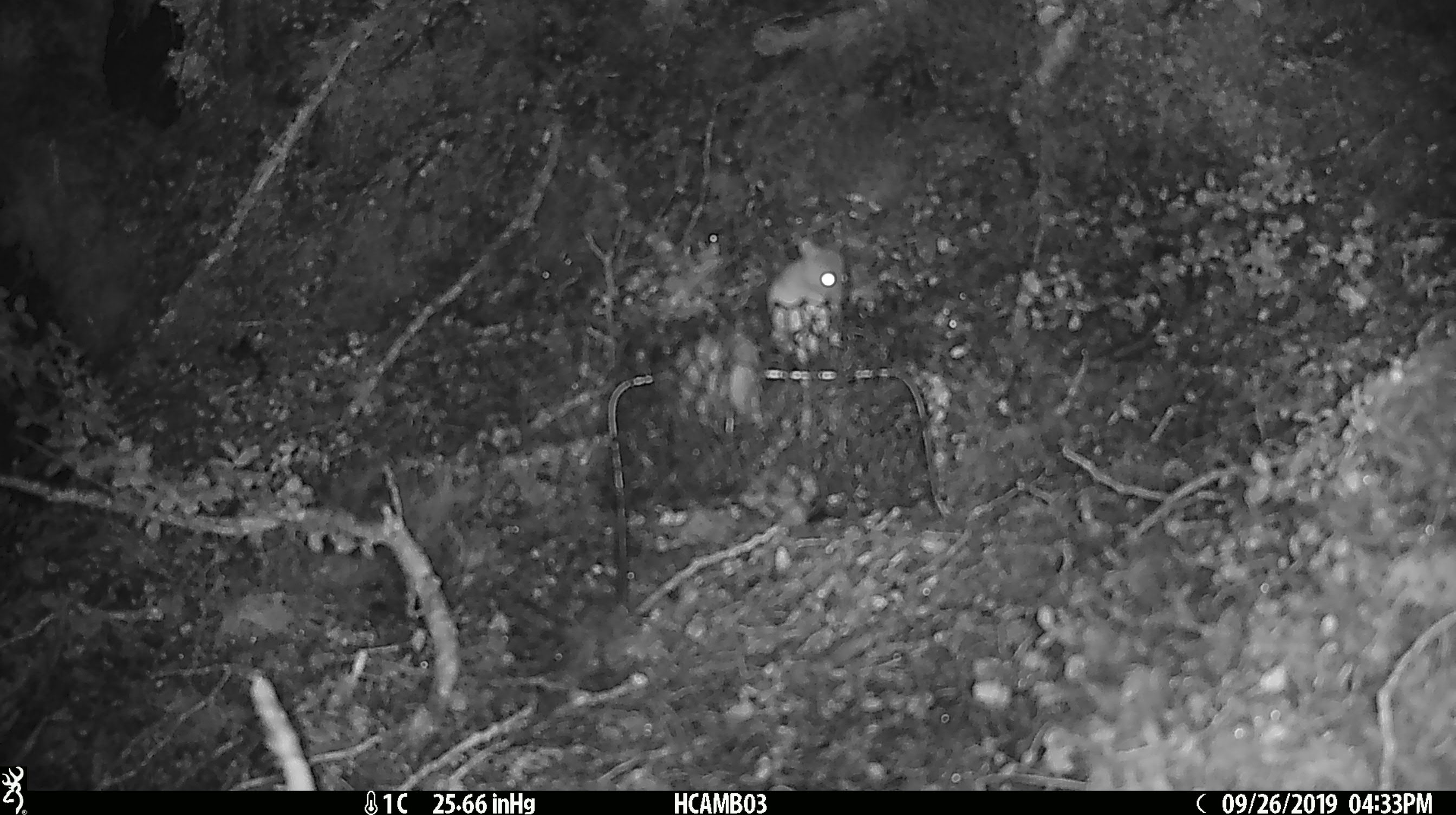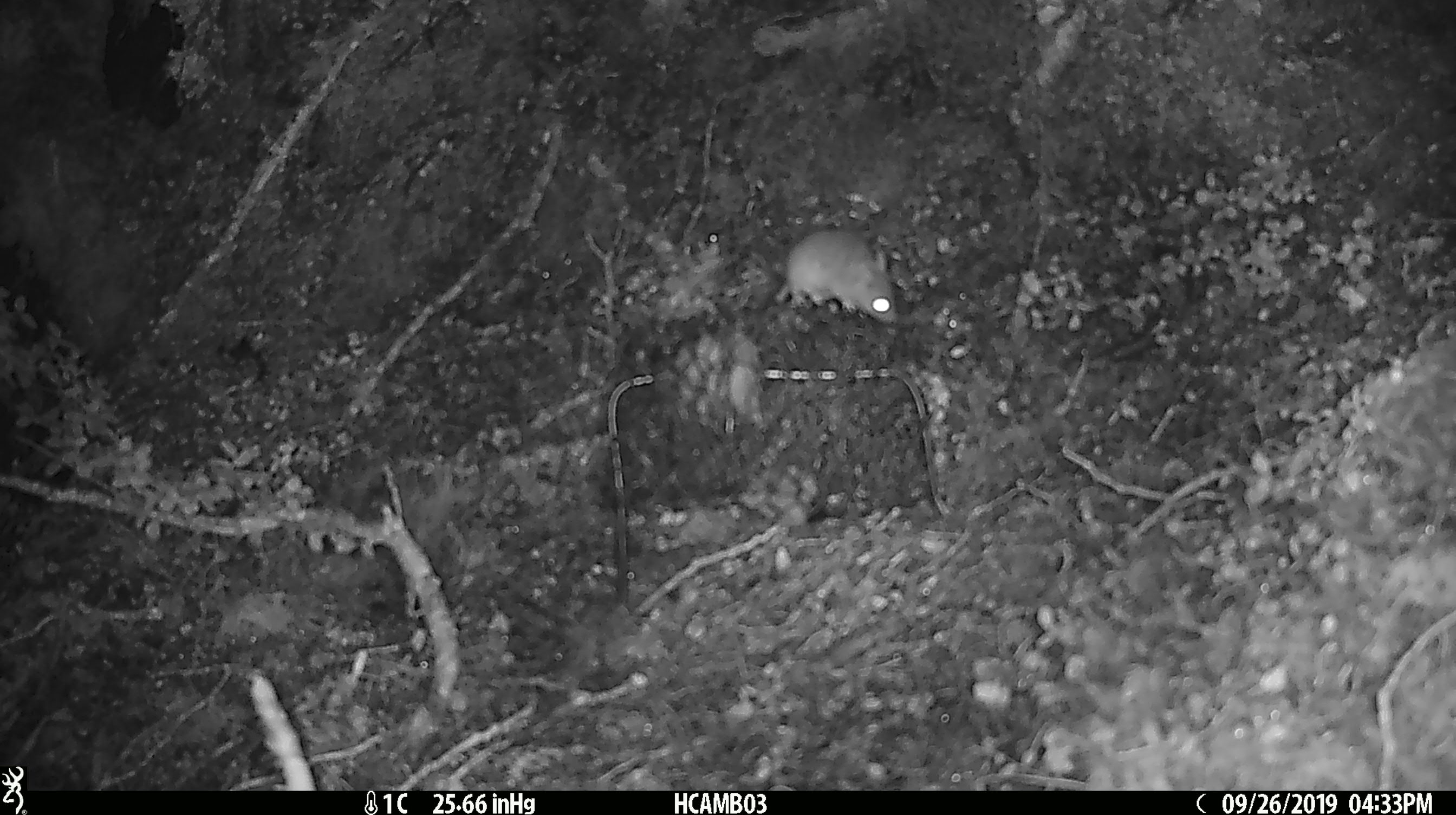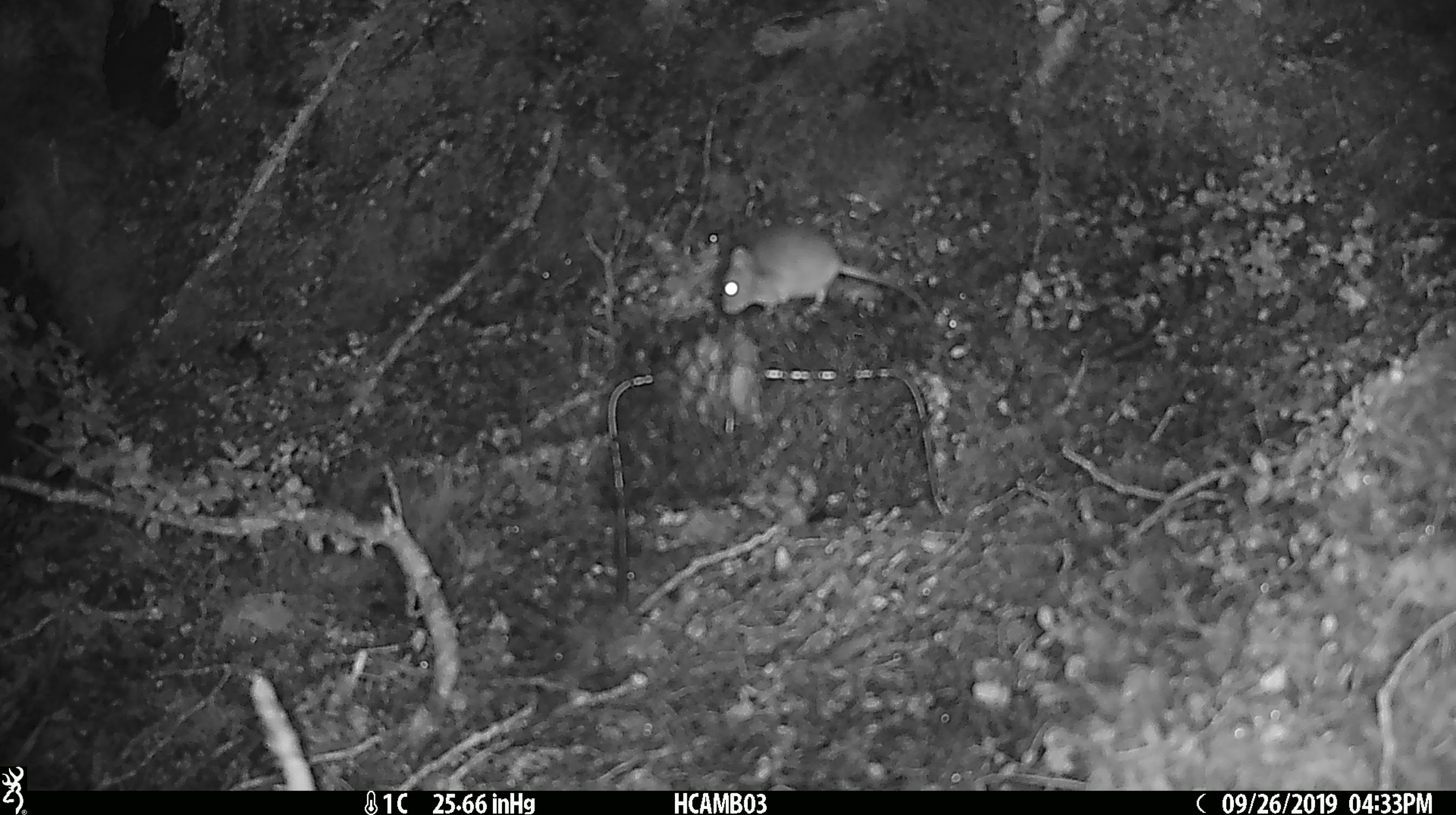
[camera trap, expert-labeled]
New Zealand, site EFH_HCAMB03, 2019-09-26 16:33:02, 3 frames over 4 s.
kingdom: Animalia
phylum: Chordata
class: Mammalia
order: Rodentia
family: Muridae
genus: Mus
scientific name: Mus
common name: mouse